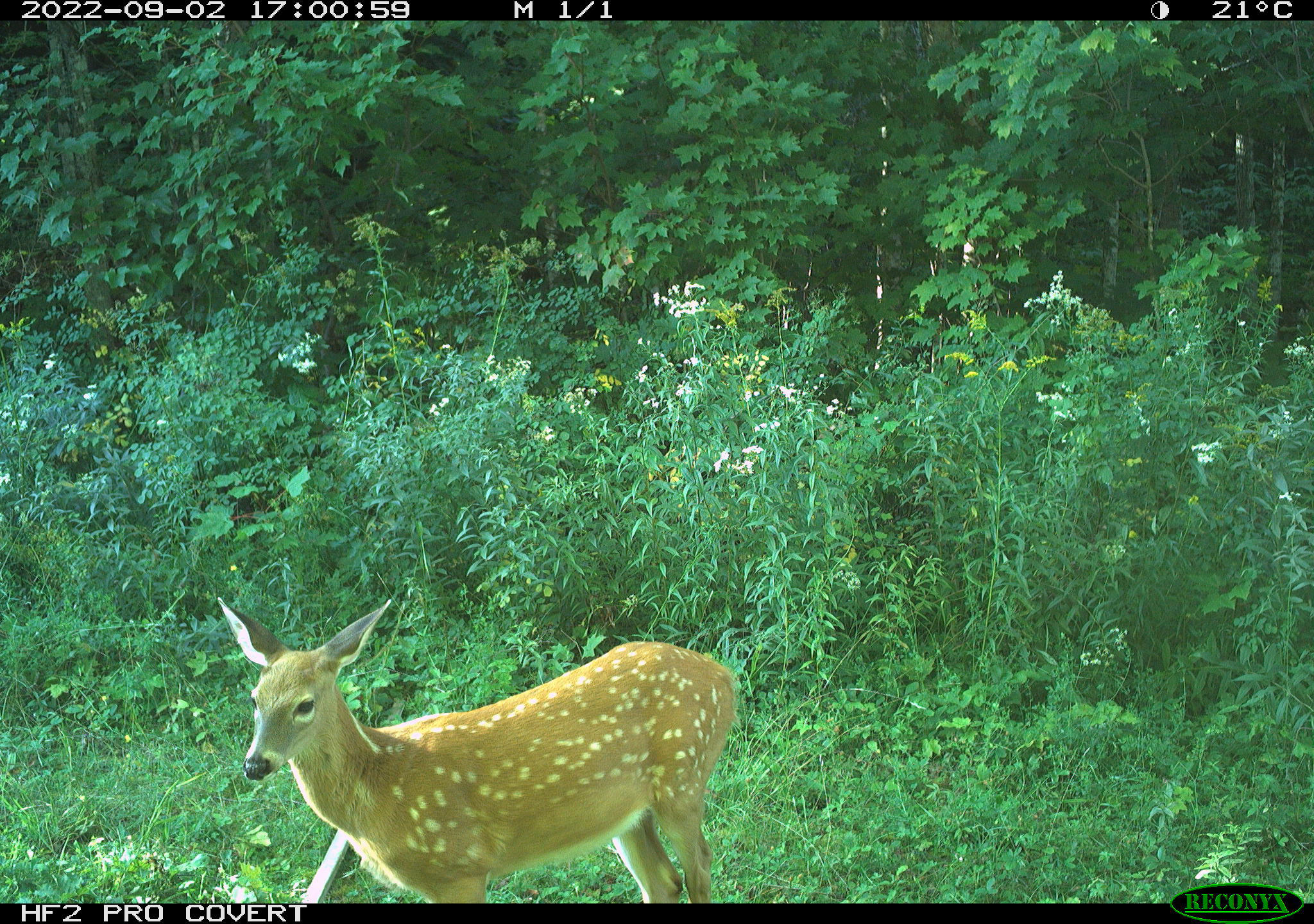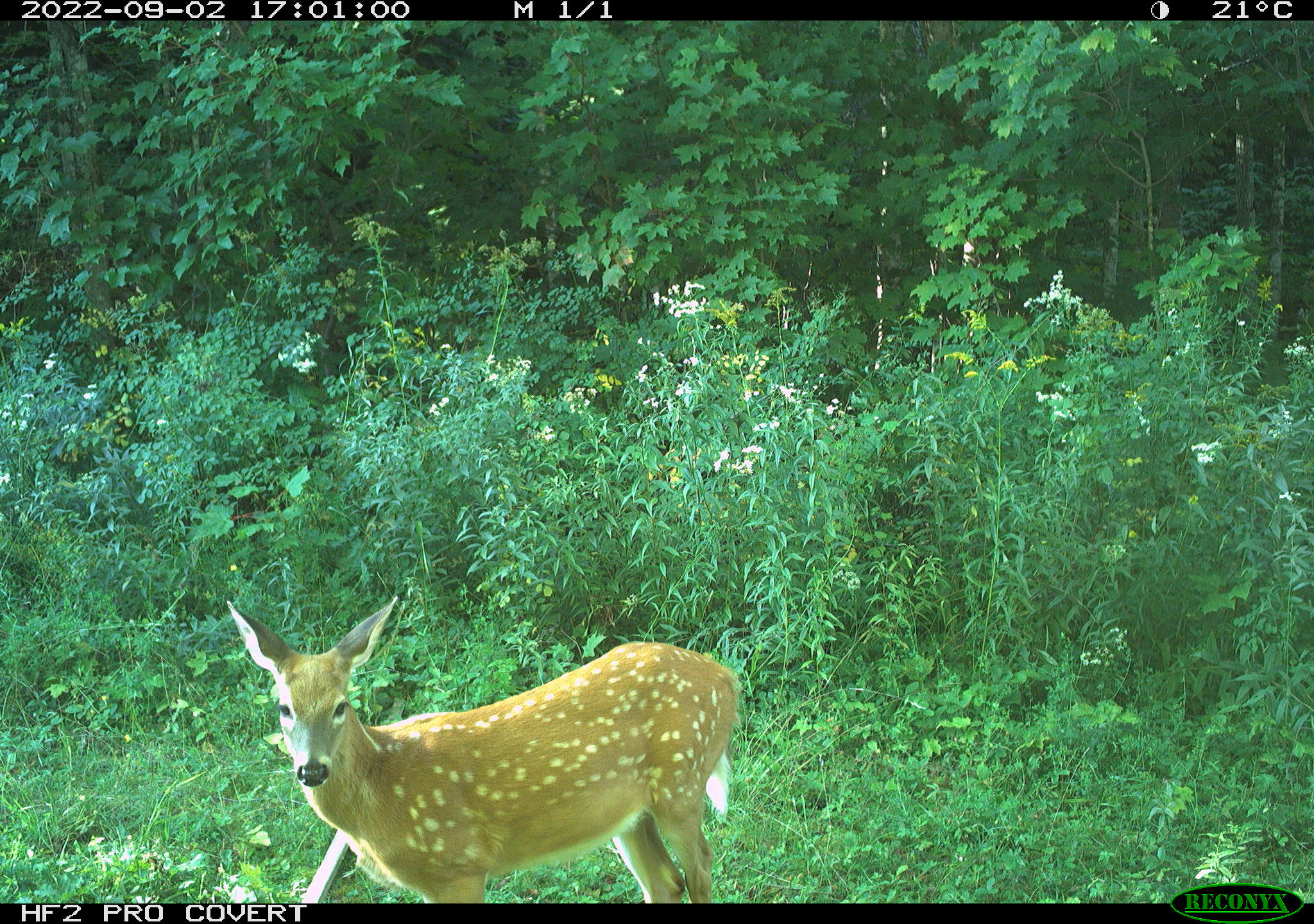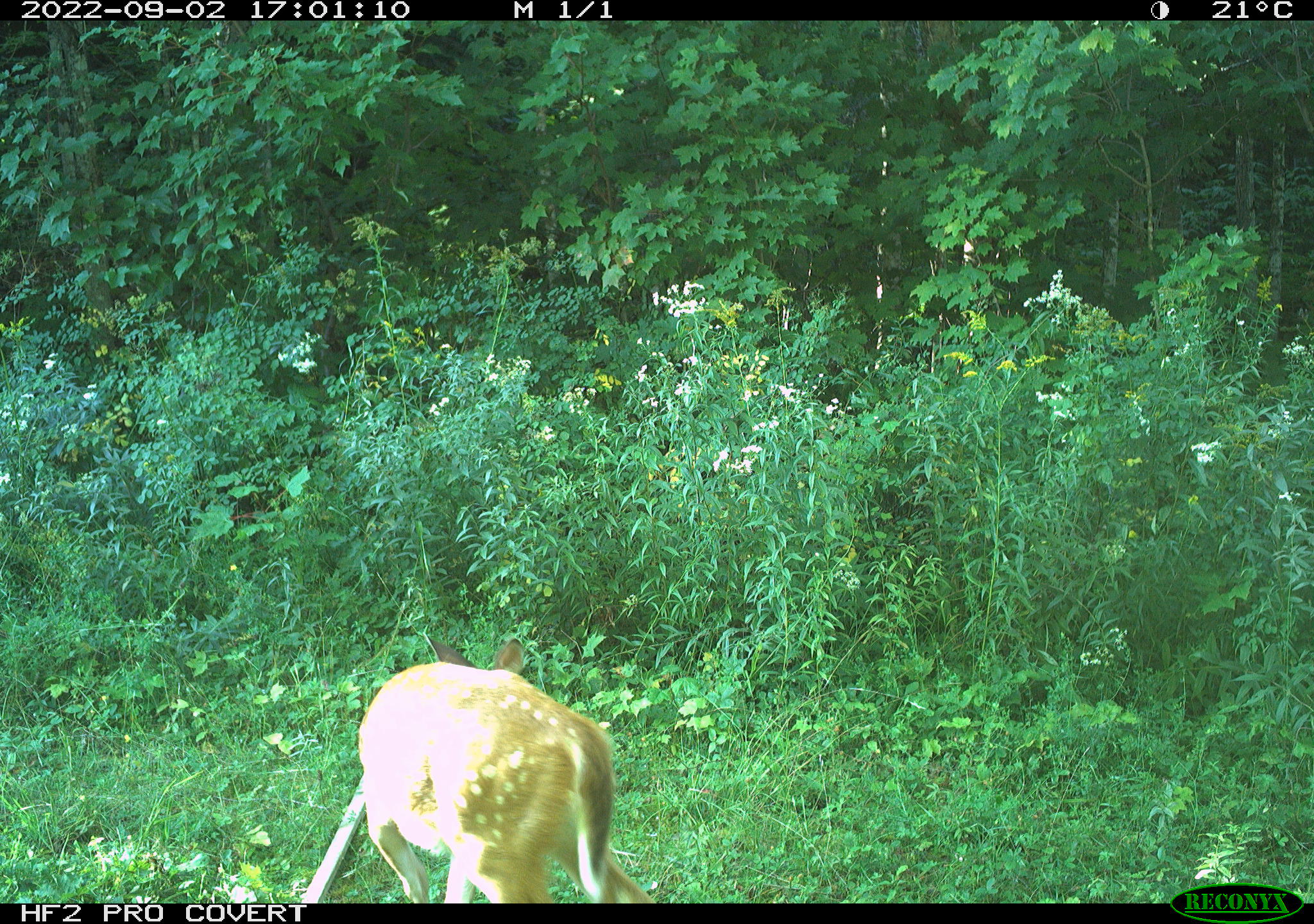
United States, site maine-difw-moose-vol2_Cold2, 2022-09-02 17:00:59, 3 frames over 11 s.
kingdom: Animalia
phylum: Chordata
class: Mammalia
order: Artiodactyla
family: Cervidae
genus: Odocoileus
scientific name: Odocoileus virginianus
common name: white-tailed deer